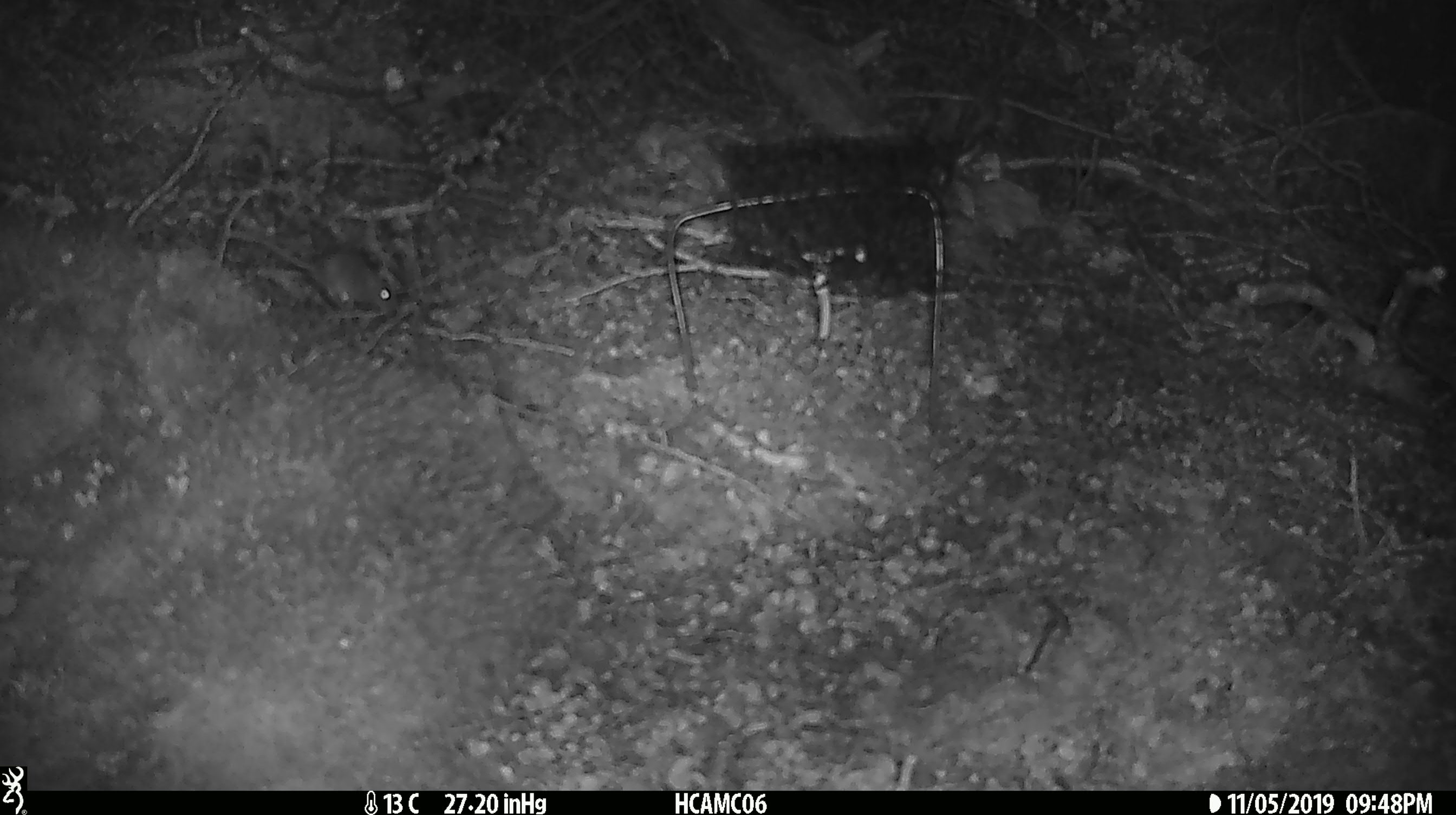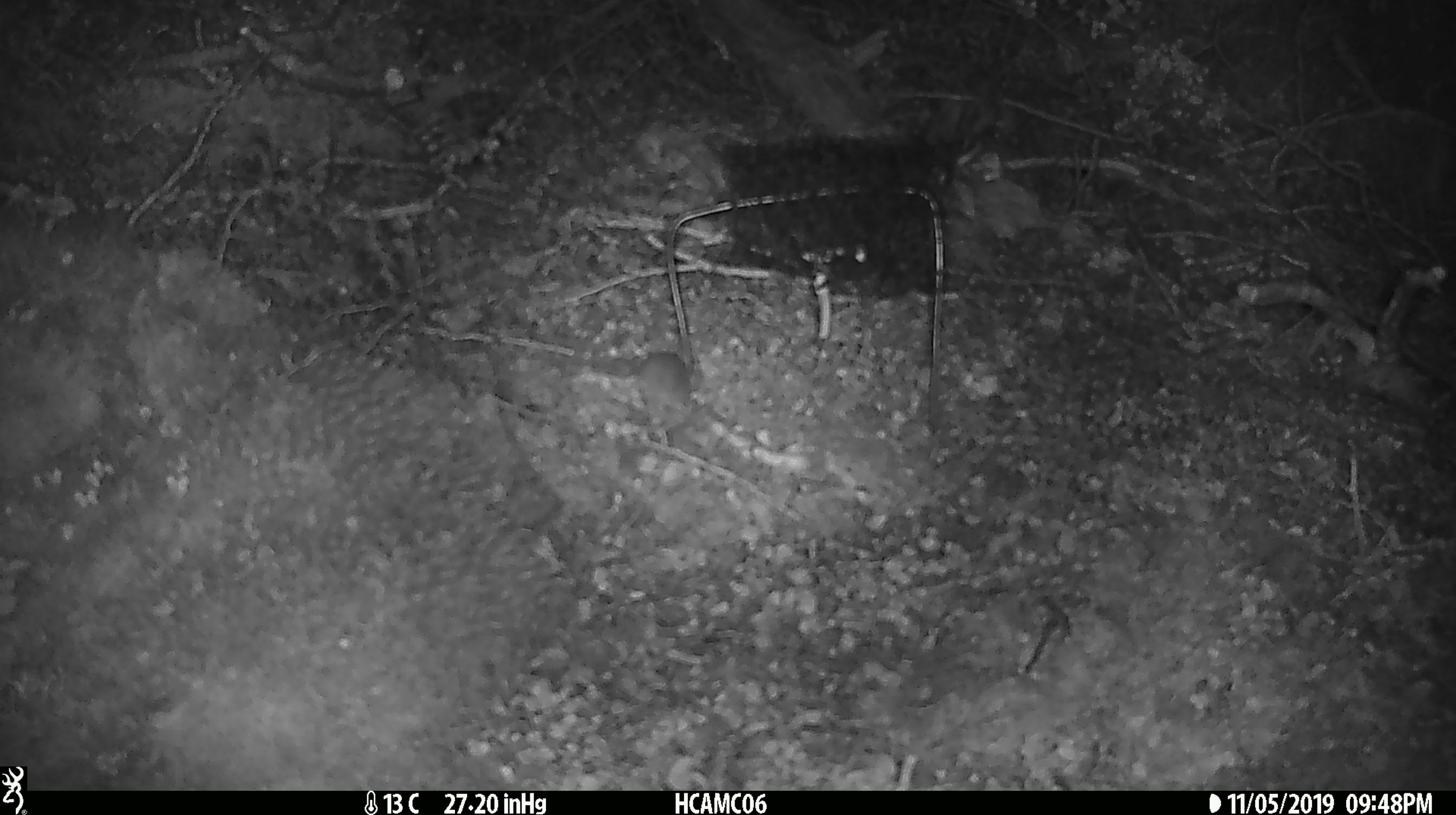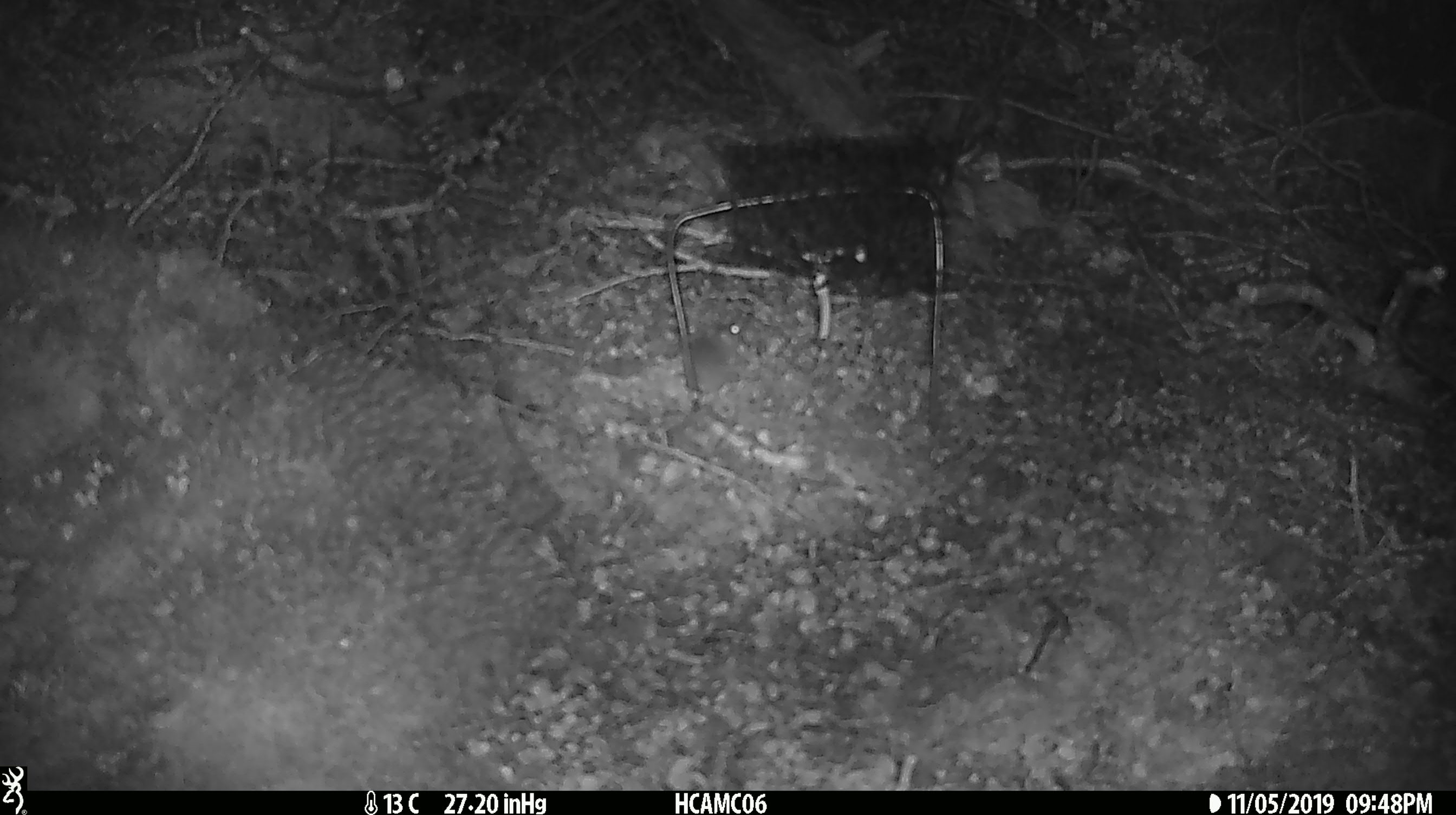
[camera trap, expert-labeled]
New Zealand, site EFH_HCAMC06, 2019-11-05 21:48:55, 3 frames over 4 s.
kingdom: Animalia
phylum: Chordata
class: Mammalia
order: Rodentia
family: Muridae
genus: Mus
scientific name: Mus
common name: mouse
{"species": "mouse (Mus)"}